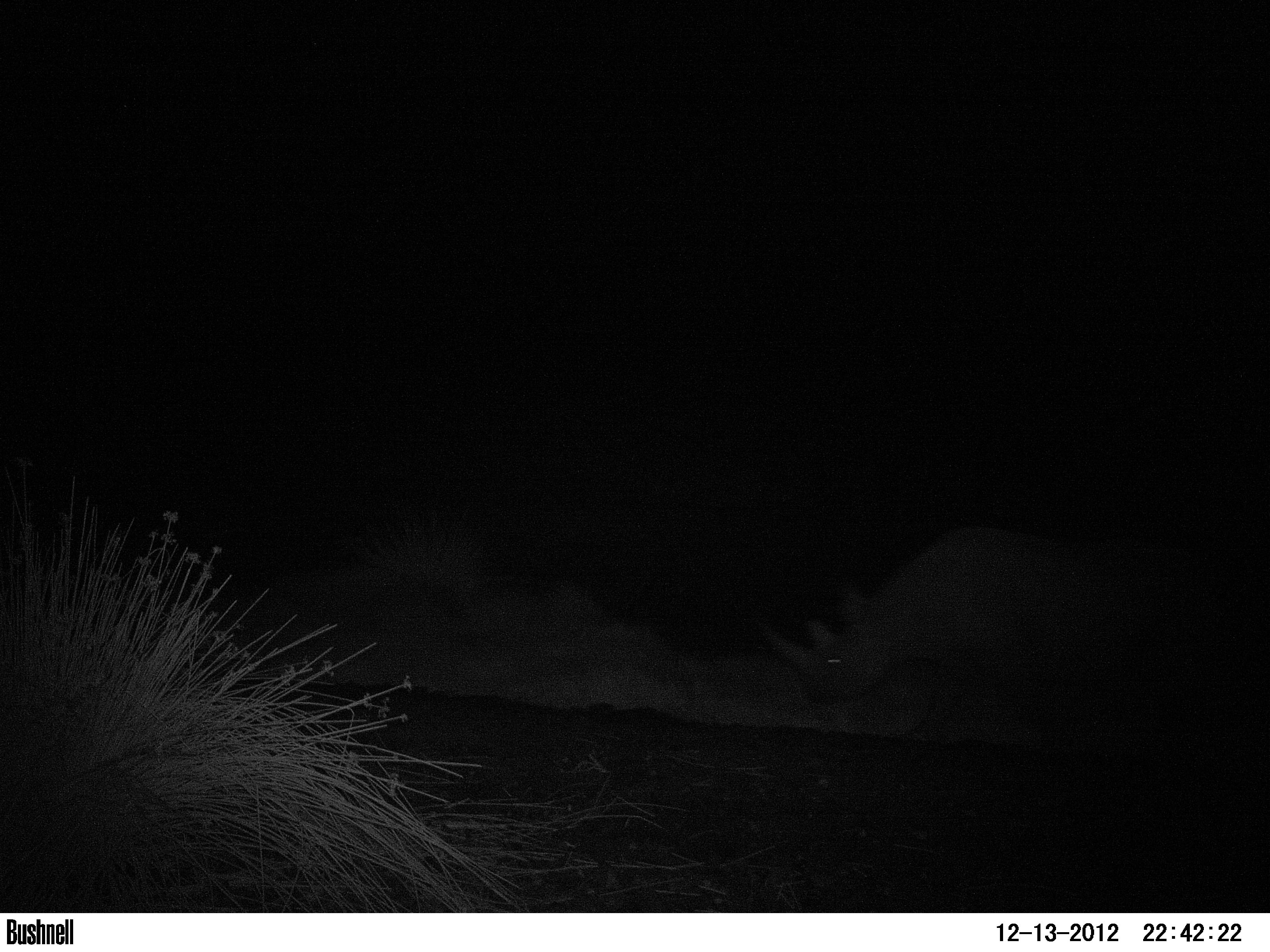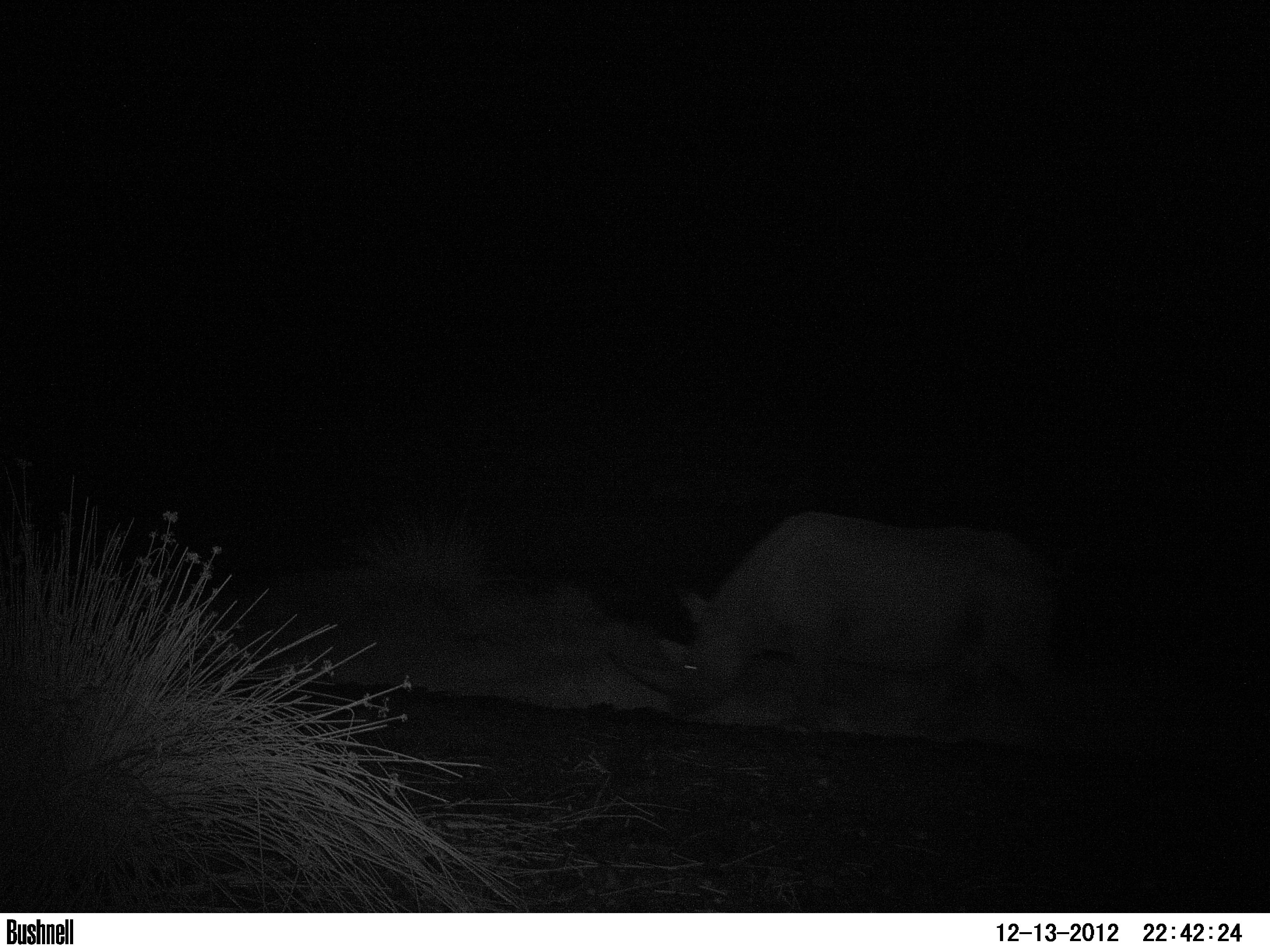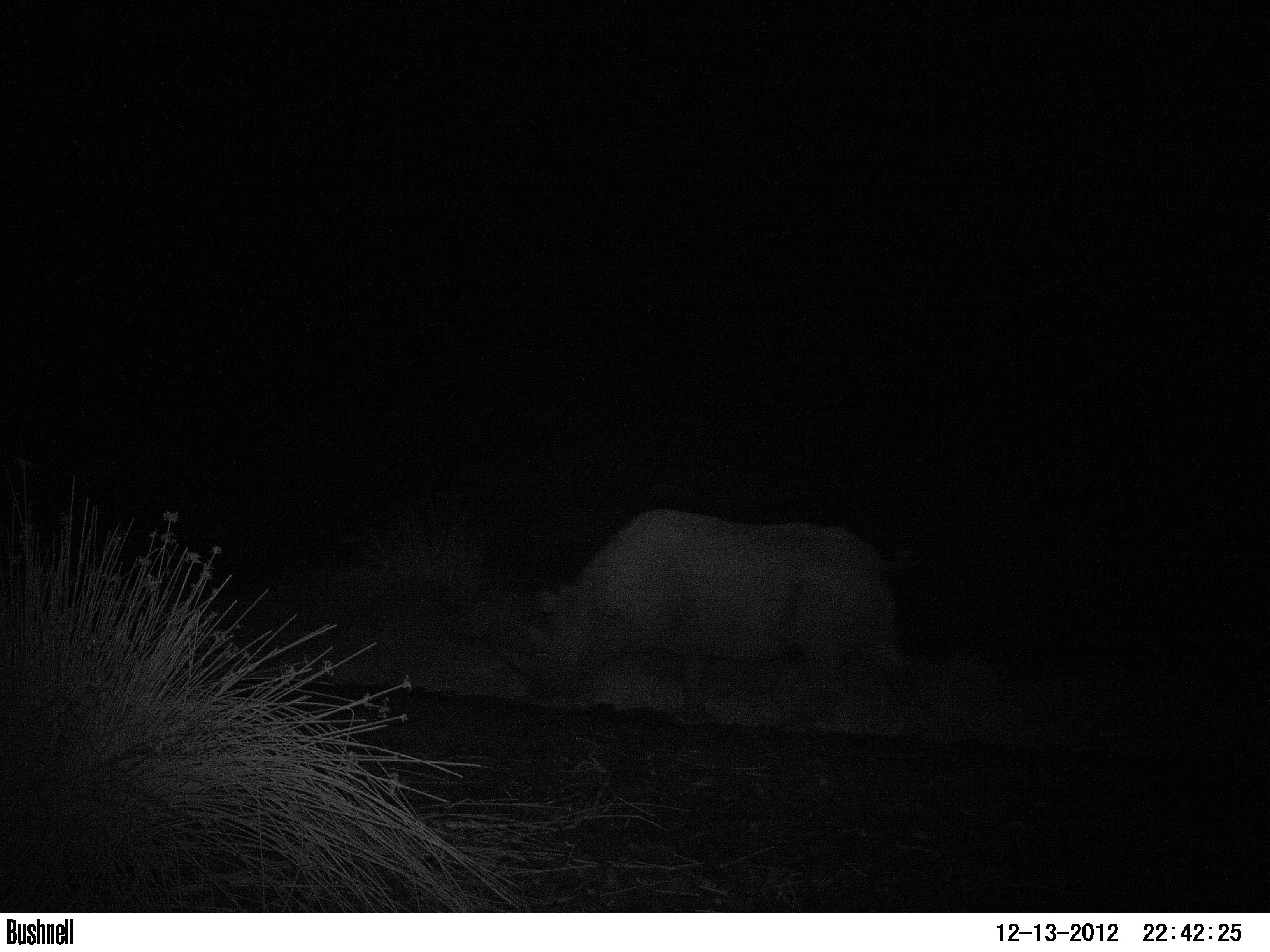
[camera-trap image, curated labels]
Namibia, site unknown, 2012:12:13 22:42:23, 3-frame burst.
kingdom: Animalia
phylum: Chordata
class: Mammalia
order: Perissodactyla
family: Rhinocerotidae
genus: Diceros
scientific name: Diceros bicornis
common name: black rhinoceros